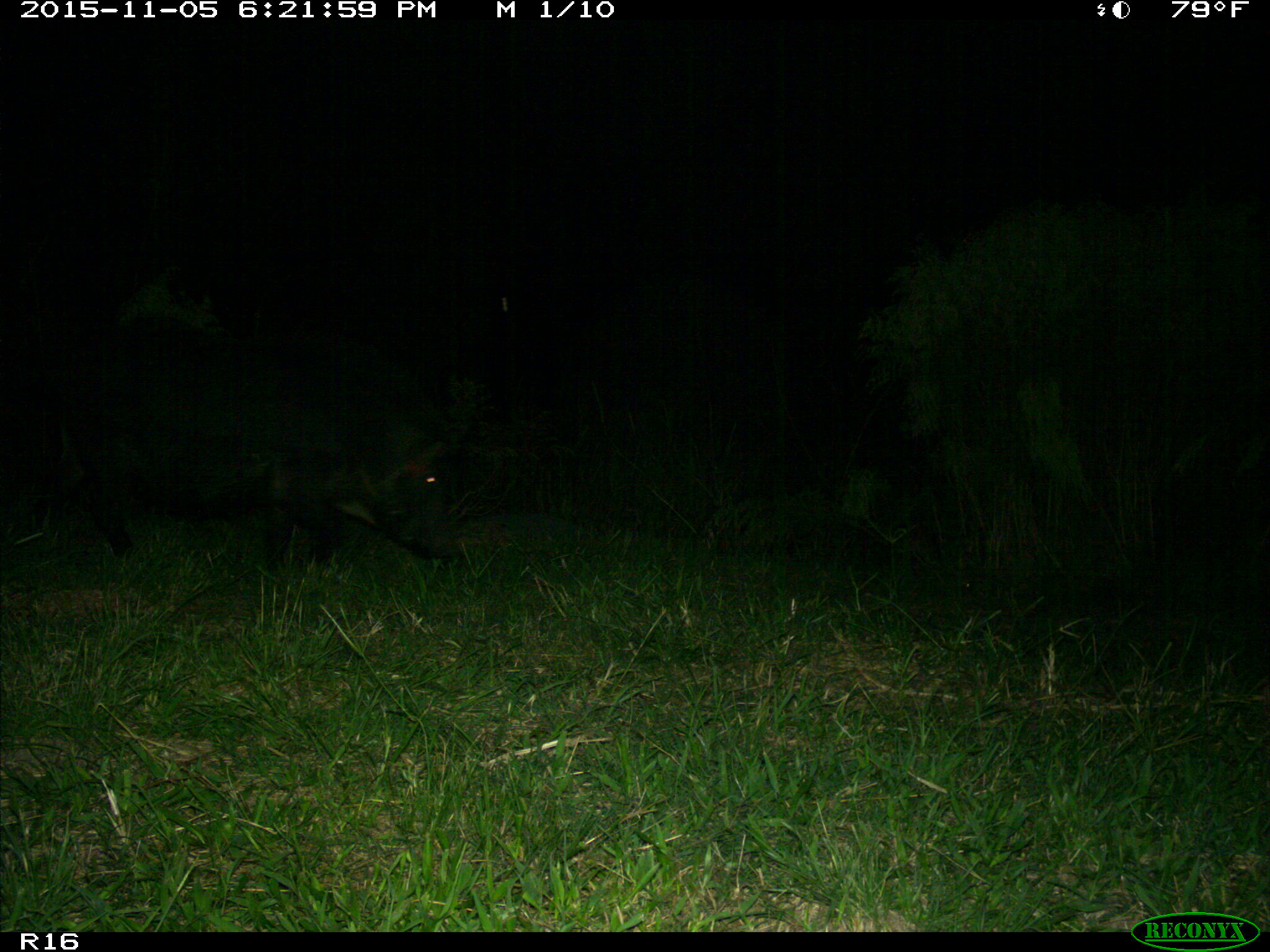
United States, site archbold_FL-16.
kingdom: Animalia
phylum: Chordata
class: Mammalia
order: Artiodactyla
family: Suidae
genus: Sus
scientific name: Sus scrofa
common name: wild boar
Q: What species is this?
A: Sus scrofa (wild boar).